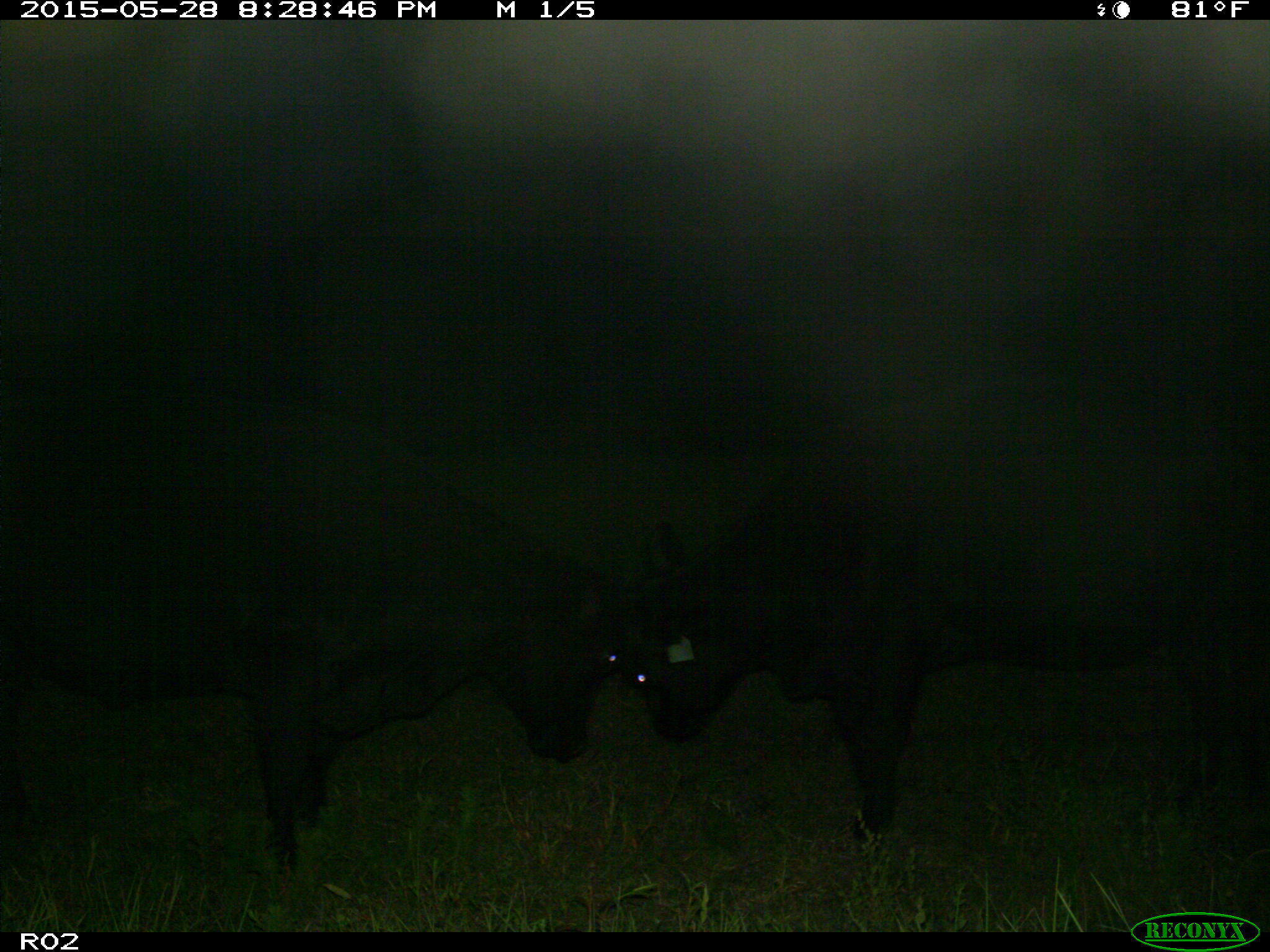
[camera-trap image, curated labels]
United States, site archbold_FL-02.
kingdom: Animalia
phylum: Chordata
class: Mammalia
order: Artiodactyla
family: Bovidae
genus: Bos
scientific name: Bos taurus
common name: domestic cow